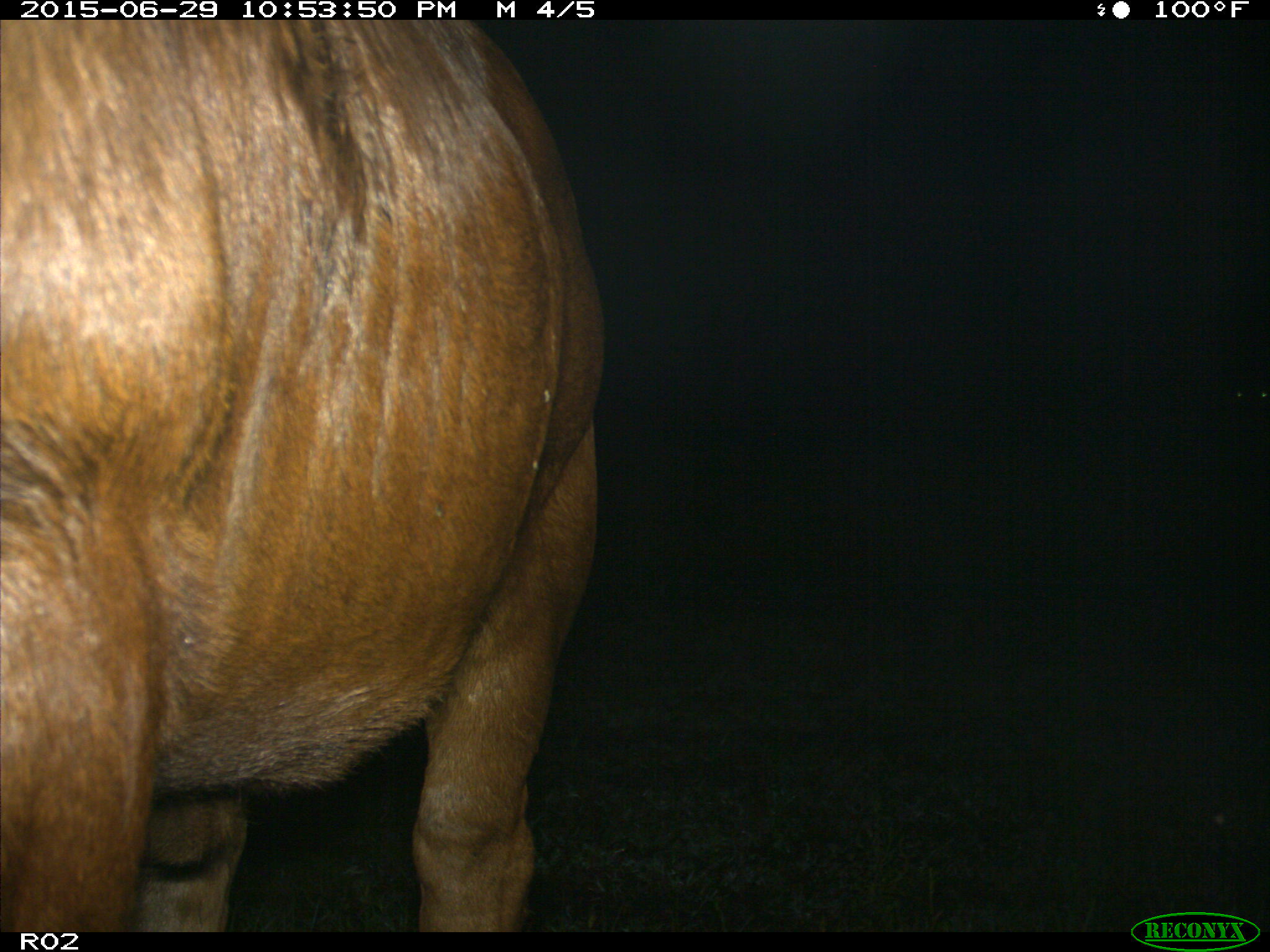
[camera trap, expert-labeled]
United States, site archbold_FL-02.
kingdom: Animalia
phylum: Chordata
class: Mammalia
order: Artiodactyla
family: Bovidae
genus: Bos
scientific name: Bos taurus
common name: domestic cow